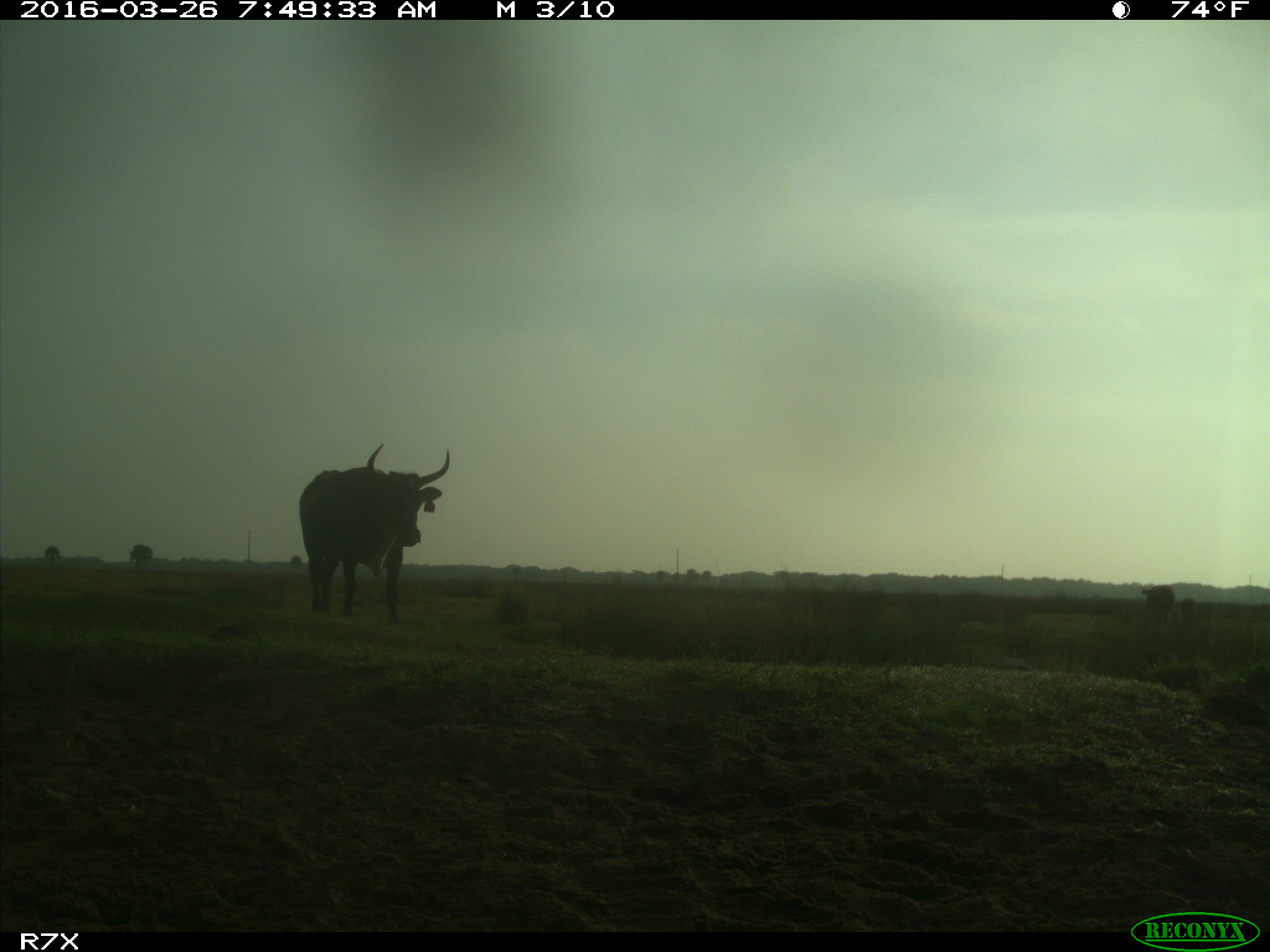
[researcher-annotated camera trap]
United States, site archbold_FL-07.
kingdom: Animalia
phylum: Chordata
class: Mammalia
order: Artiodactyla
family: Bovidae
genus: Bos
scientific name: Bos taurus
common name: domestic cow